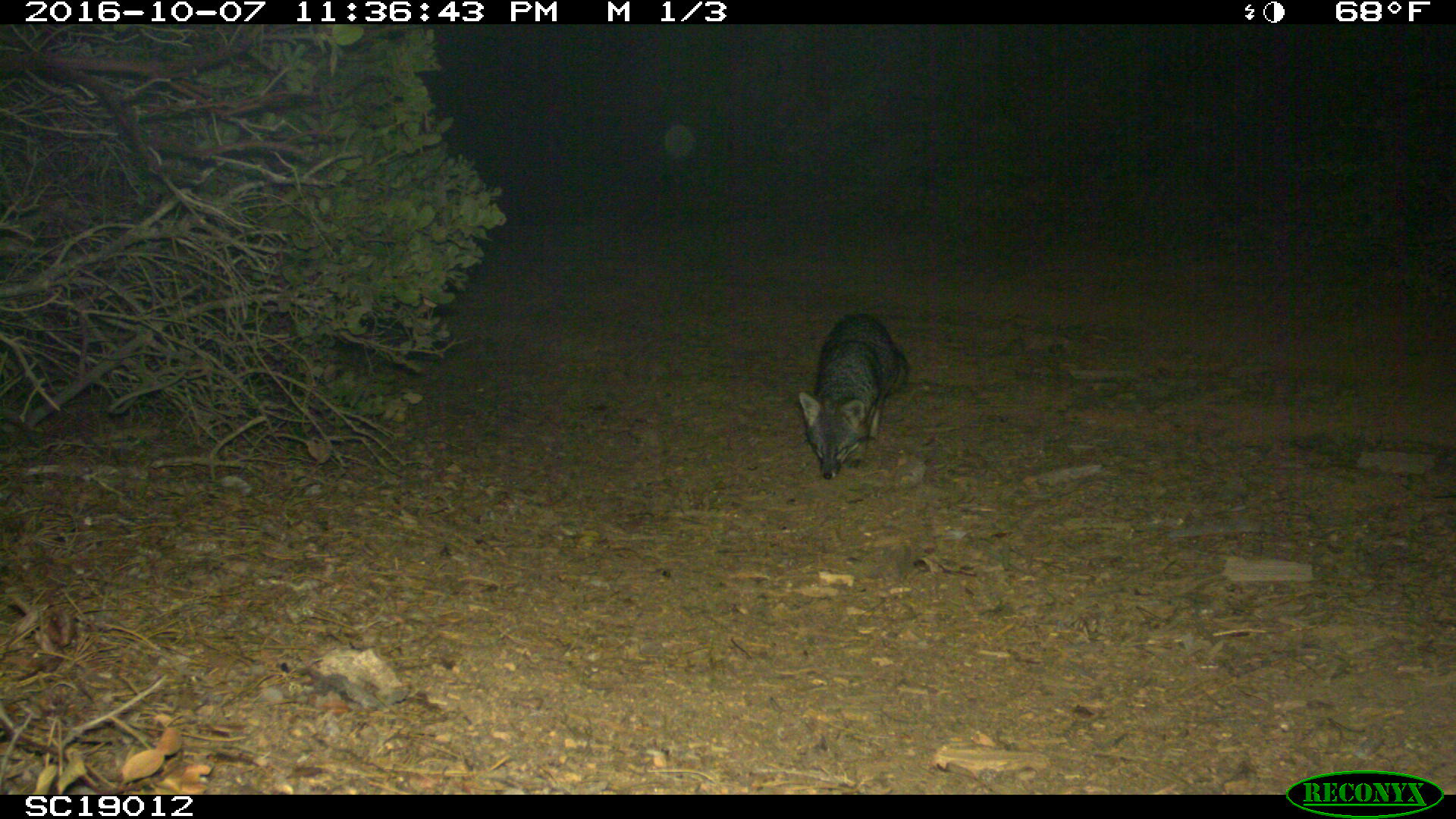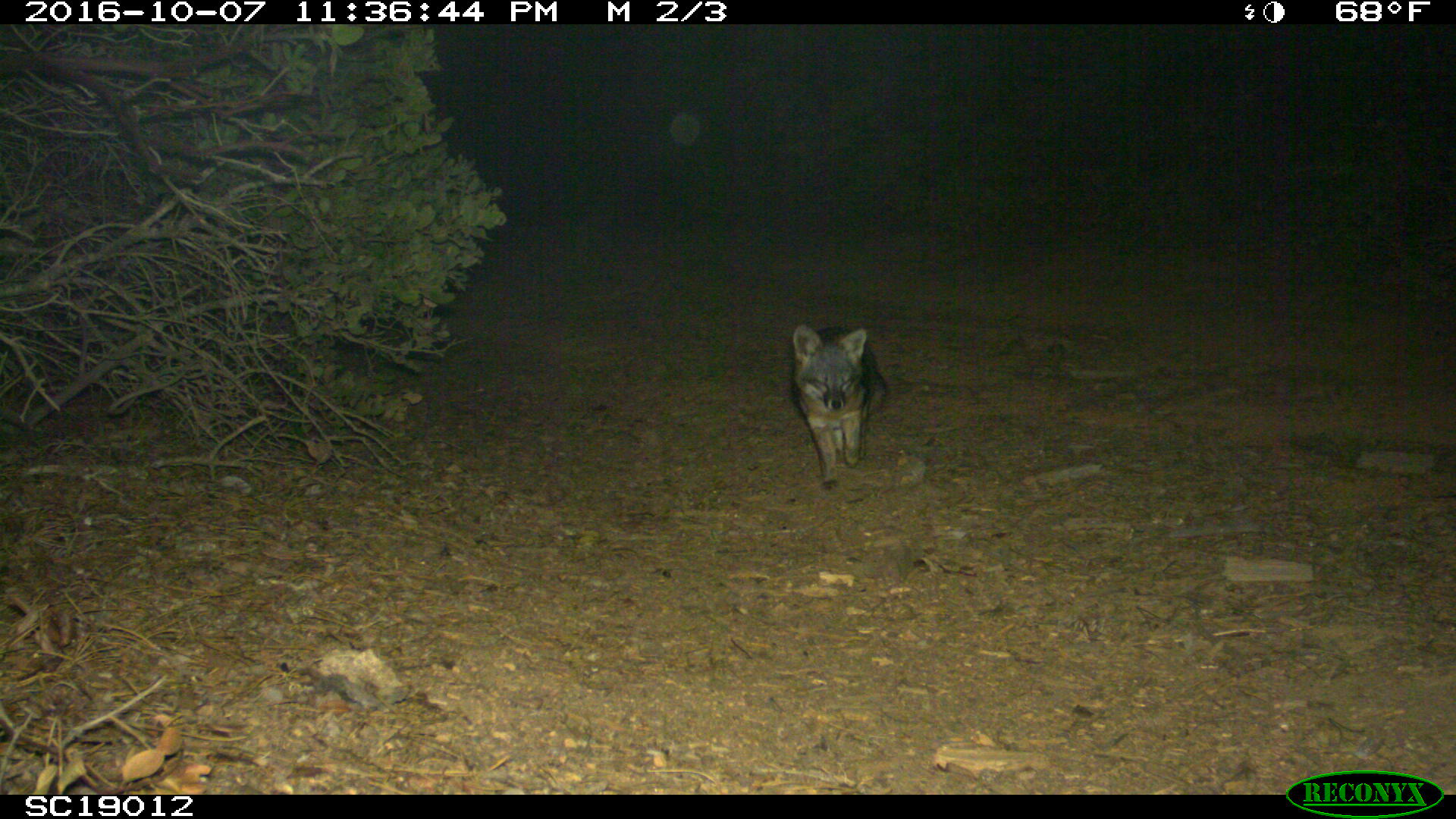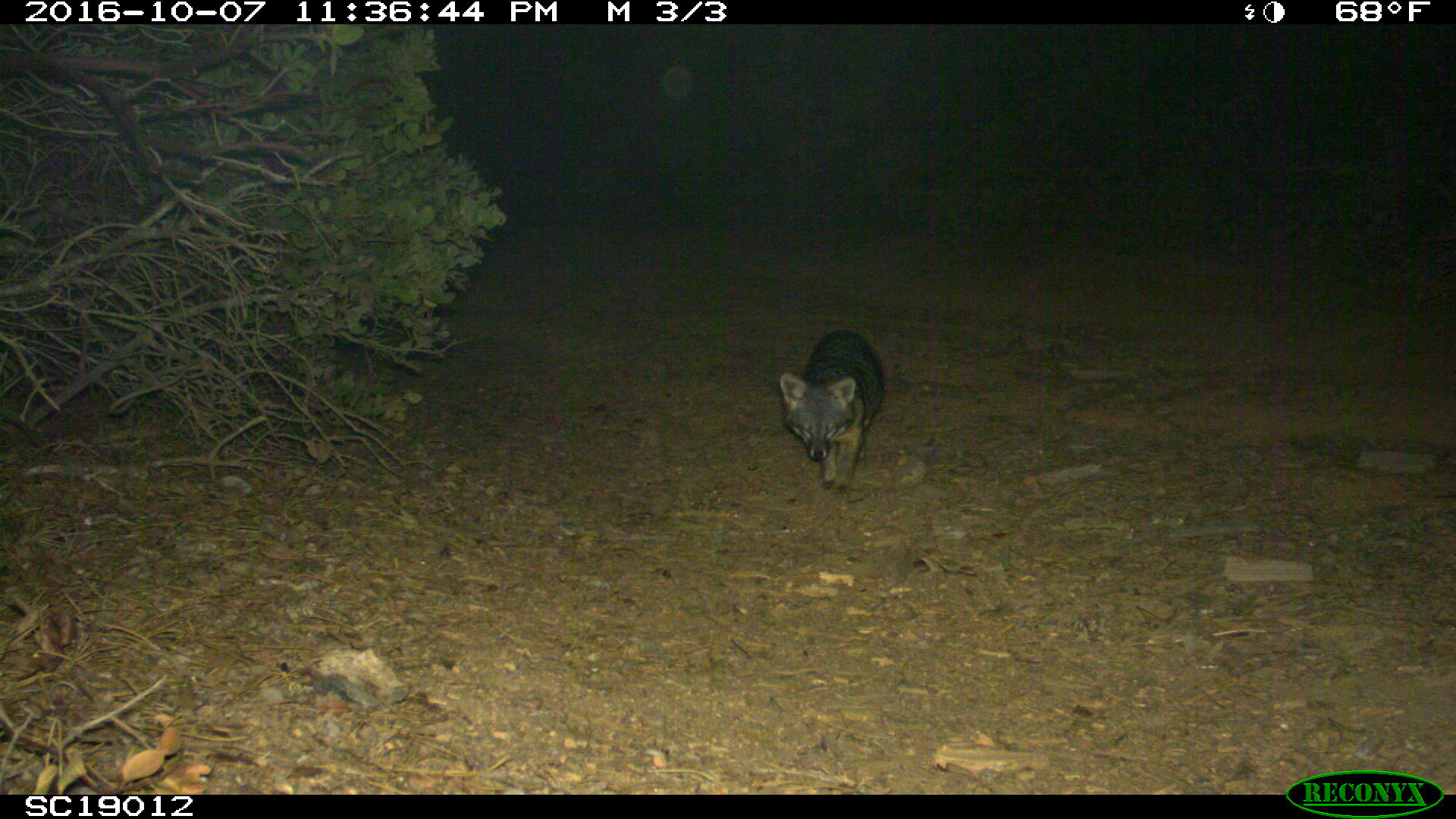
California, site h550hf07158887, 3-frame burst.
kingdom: Animalia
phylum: Chordata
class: Mammalia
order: Carnivora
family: Canidae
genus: Urocyon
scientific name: Urocyon littoralis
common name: island fox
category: fox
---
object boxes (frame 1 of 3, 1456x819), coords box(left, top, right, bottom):
fox: box(798, 312, 909, 478)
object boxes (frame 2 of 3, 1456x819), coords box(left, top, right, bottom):
fox: box(790, 324, 886, 490)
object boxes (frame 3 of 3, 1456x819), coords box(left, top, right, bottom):
fox: box(780, 328, 886, 498)